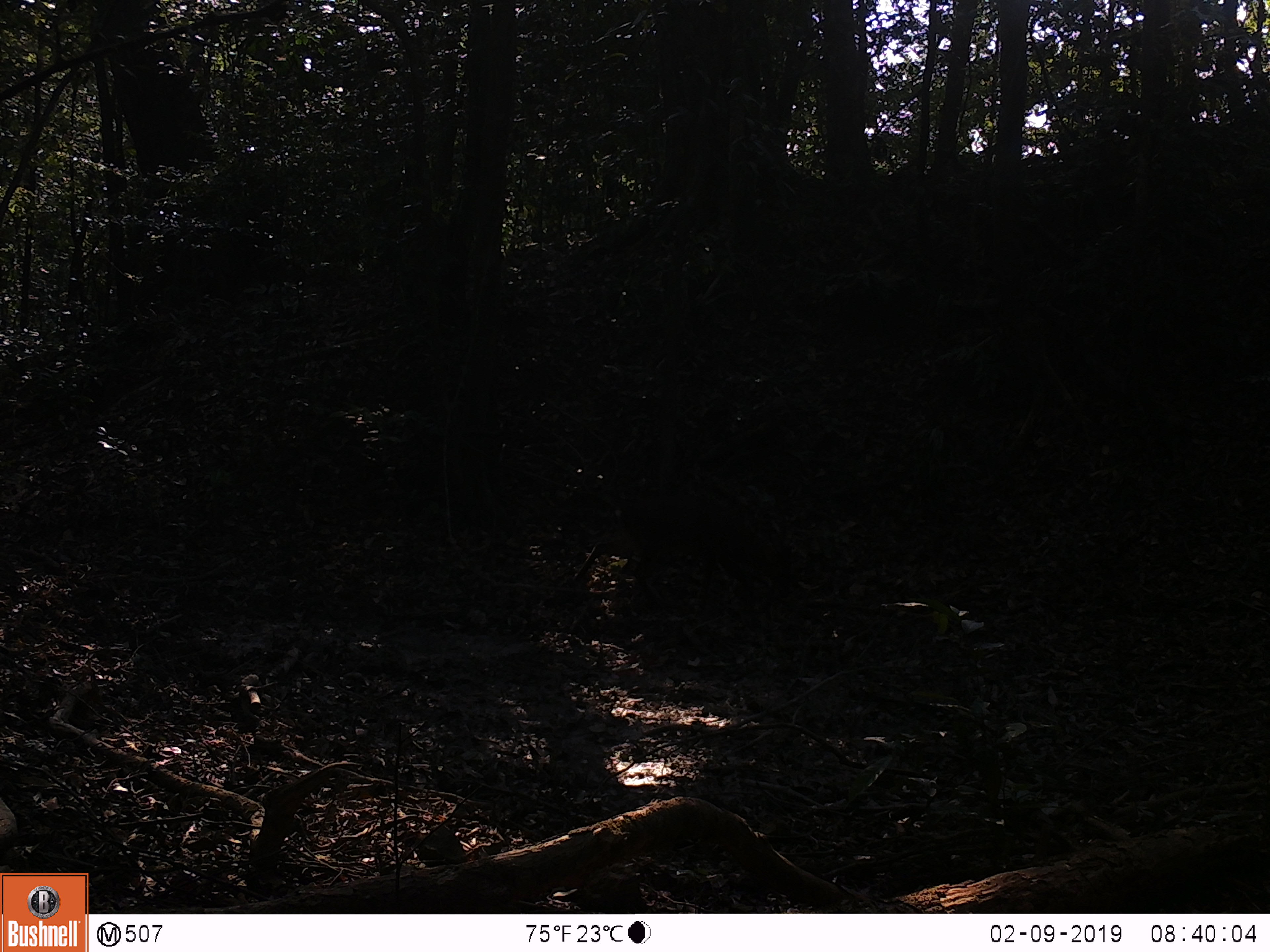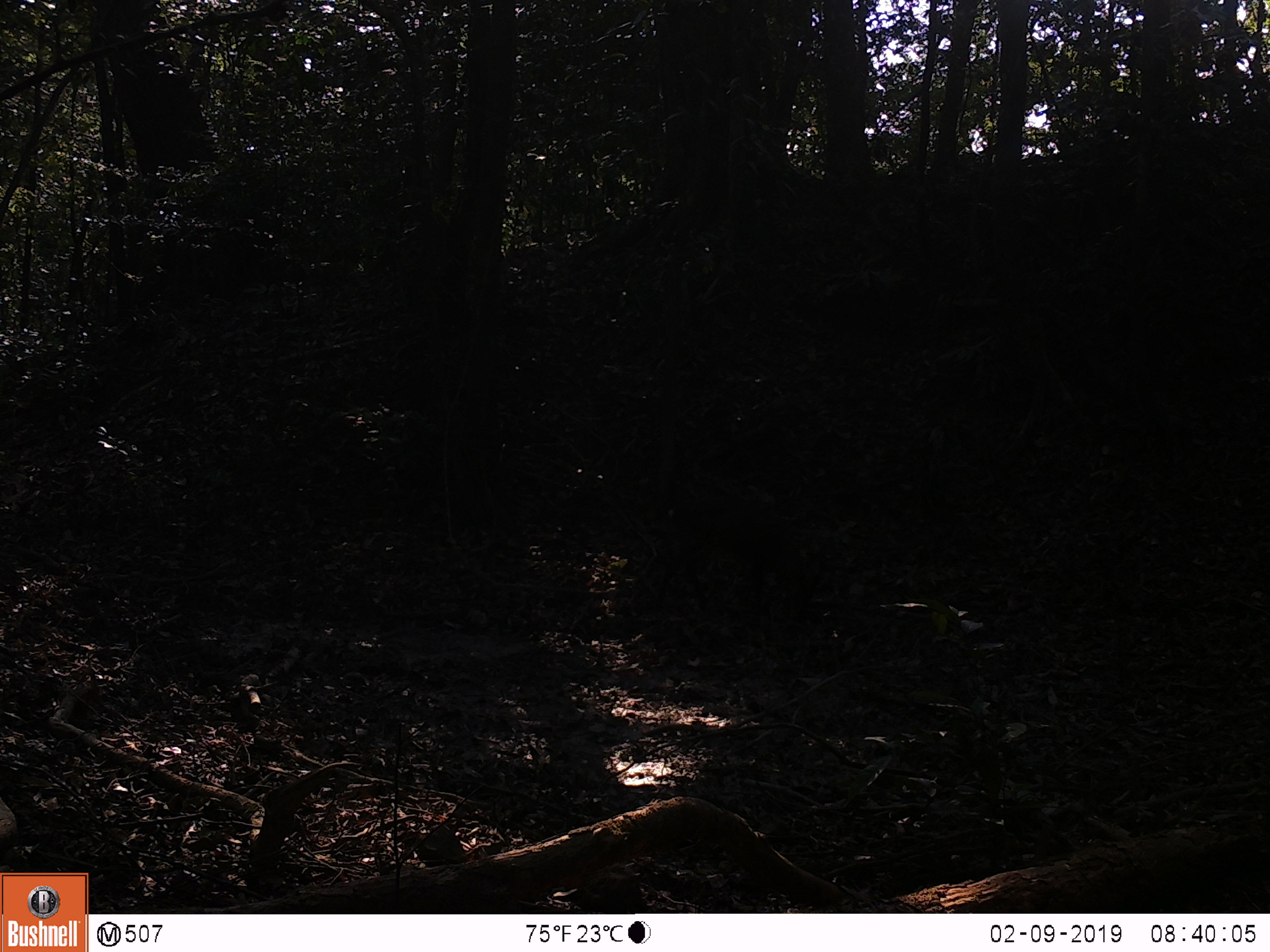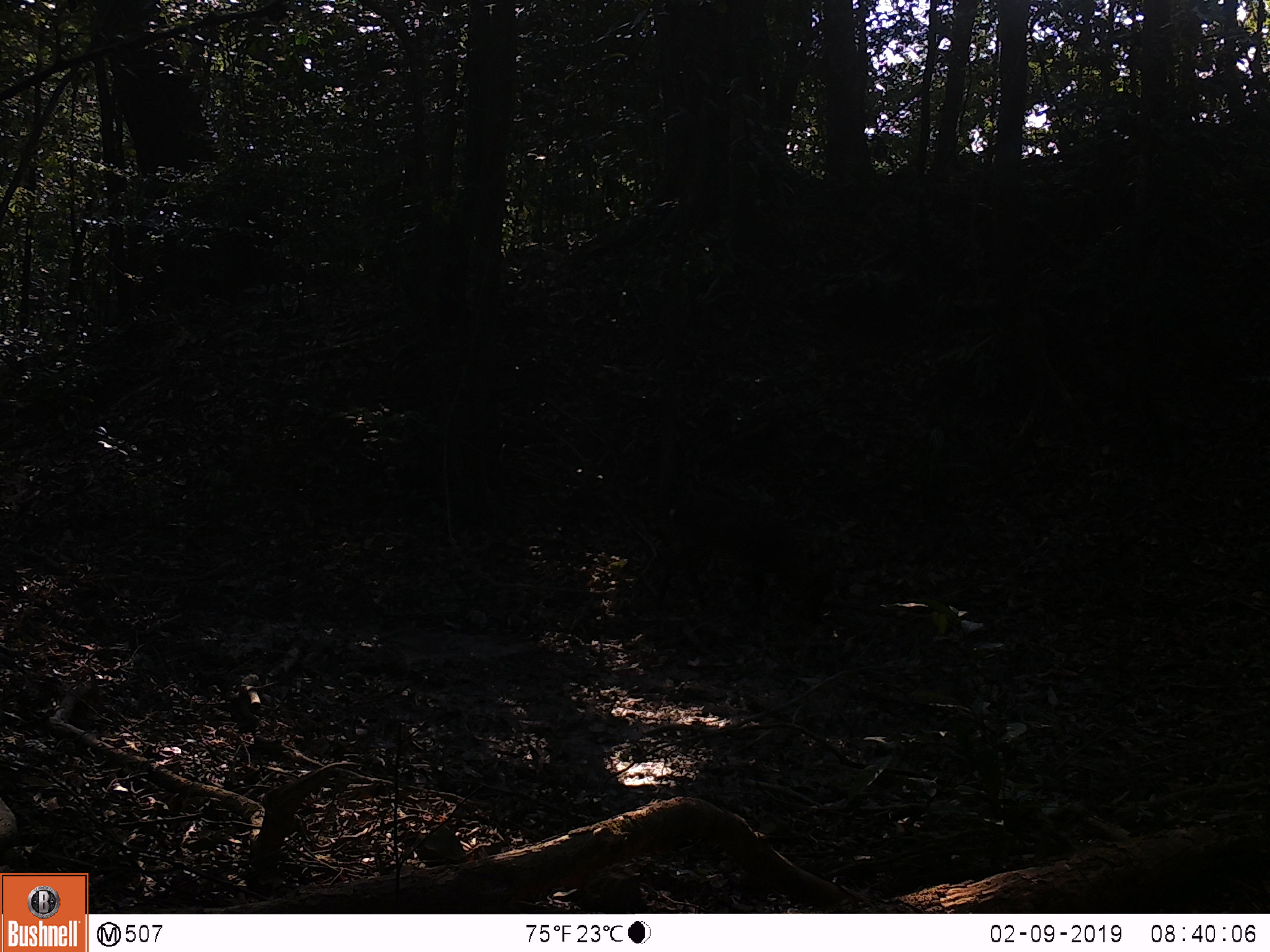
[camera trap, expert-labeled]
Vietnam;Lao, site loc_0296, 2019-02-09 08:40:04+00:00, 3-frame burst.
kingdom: Animalia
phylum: Chordata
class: Mammalia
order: Artiodactyla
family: Cervidae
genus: Muntiacus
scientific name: Muntiacus vuquangensis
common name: large-antlered muntjac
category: large antlered muntjac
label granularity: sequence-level